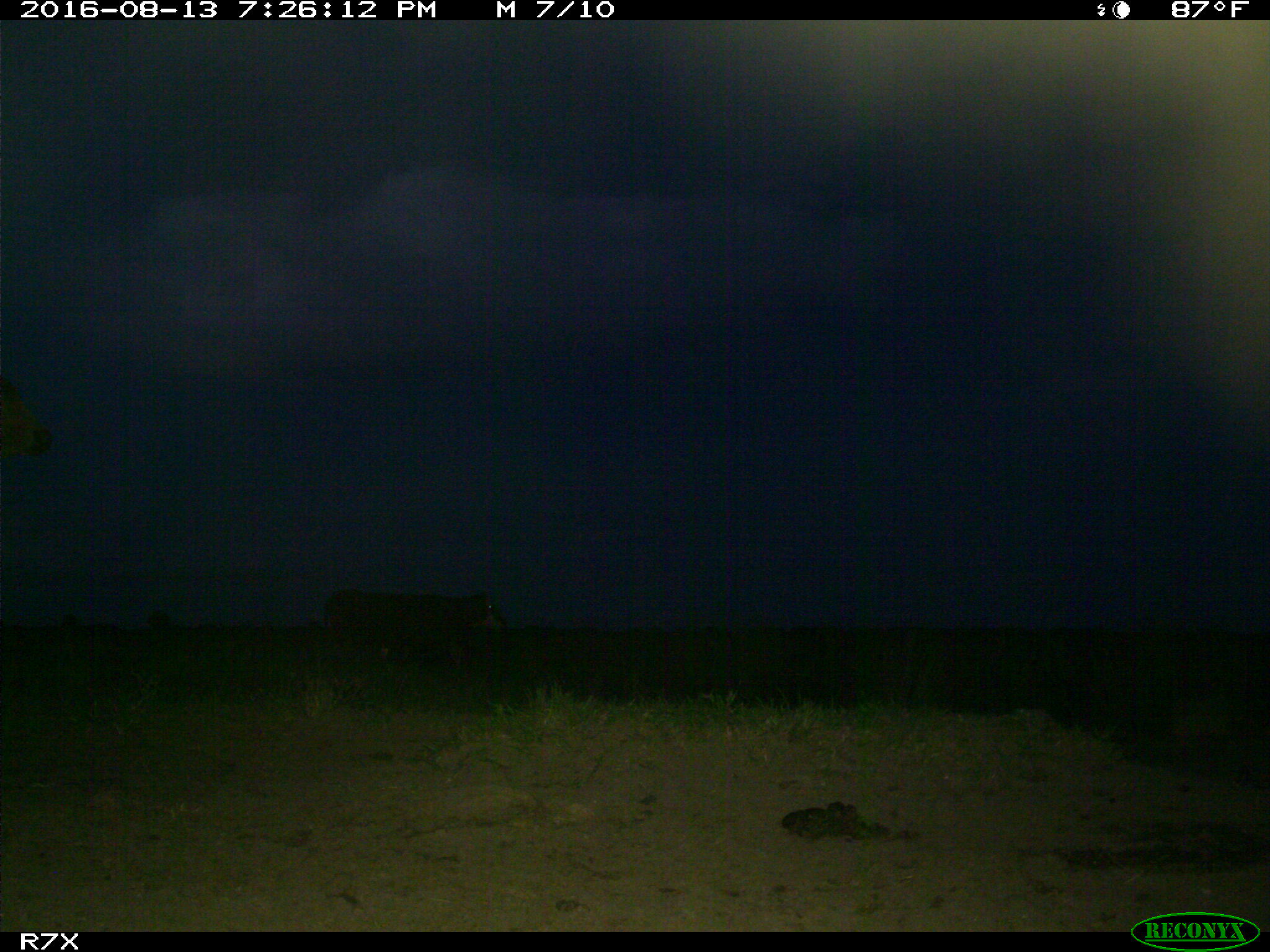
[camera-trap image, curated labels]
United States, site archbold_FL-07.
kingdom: Animalia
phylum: Chordata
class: Mammalia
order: Artiodactyla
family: Bovidae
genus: Bos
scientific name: Bos taurus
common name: domestic cow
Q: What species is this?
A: Bos taurus (domestic cow).